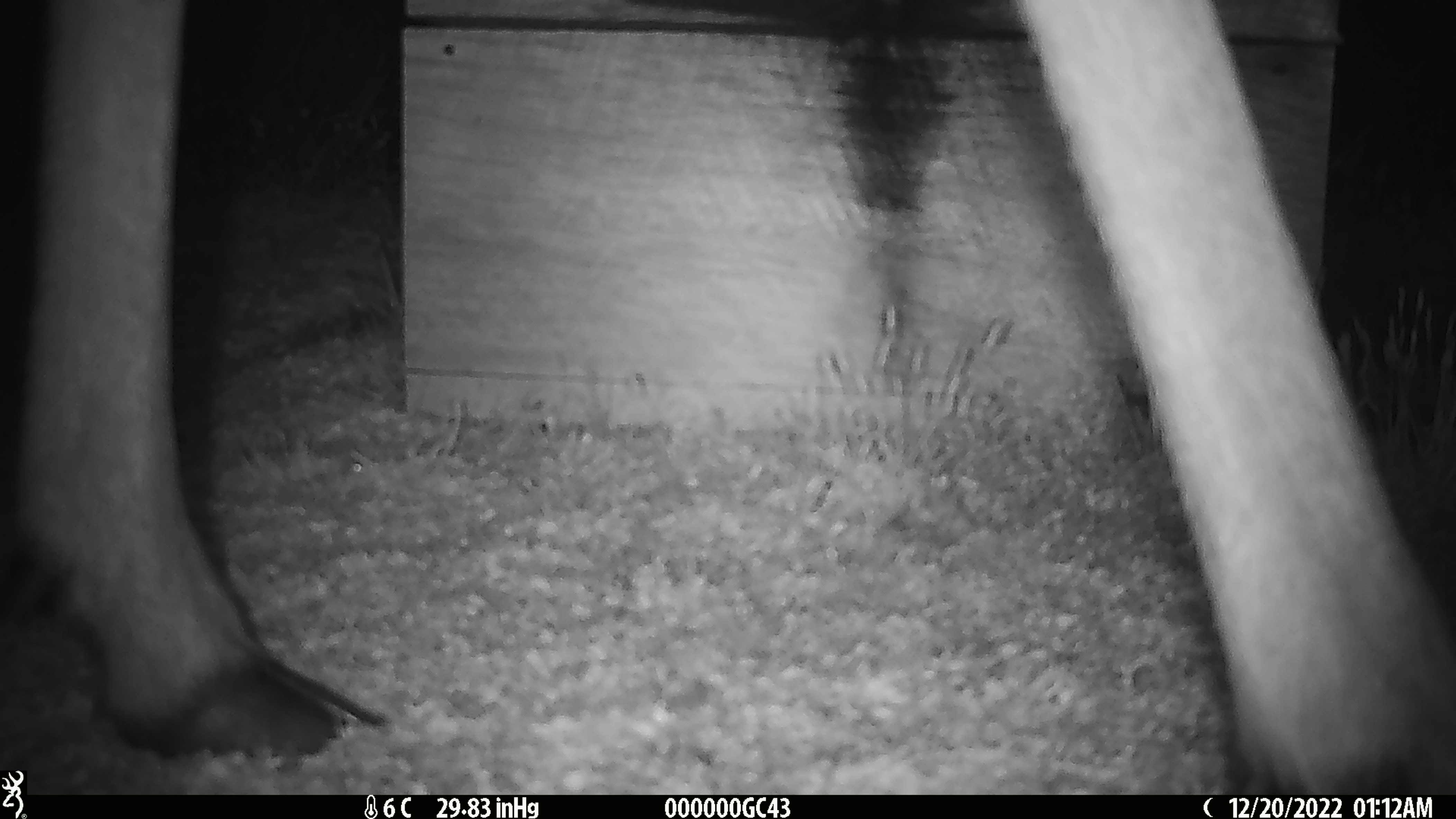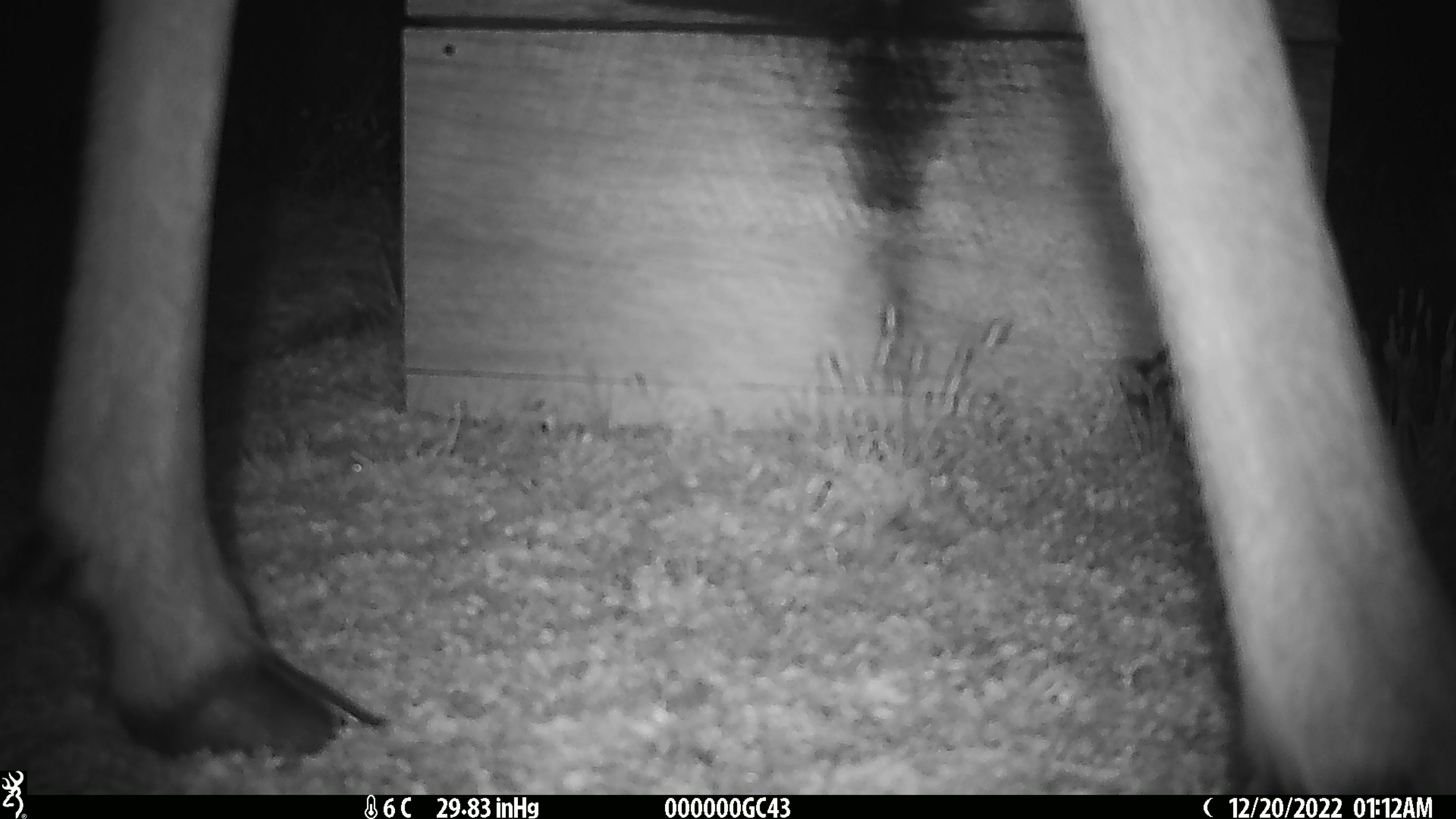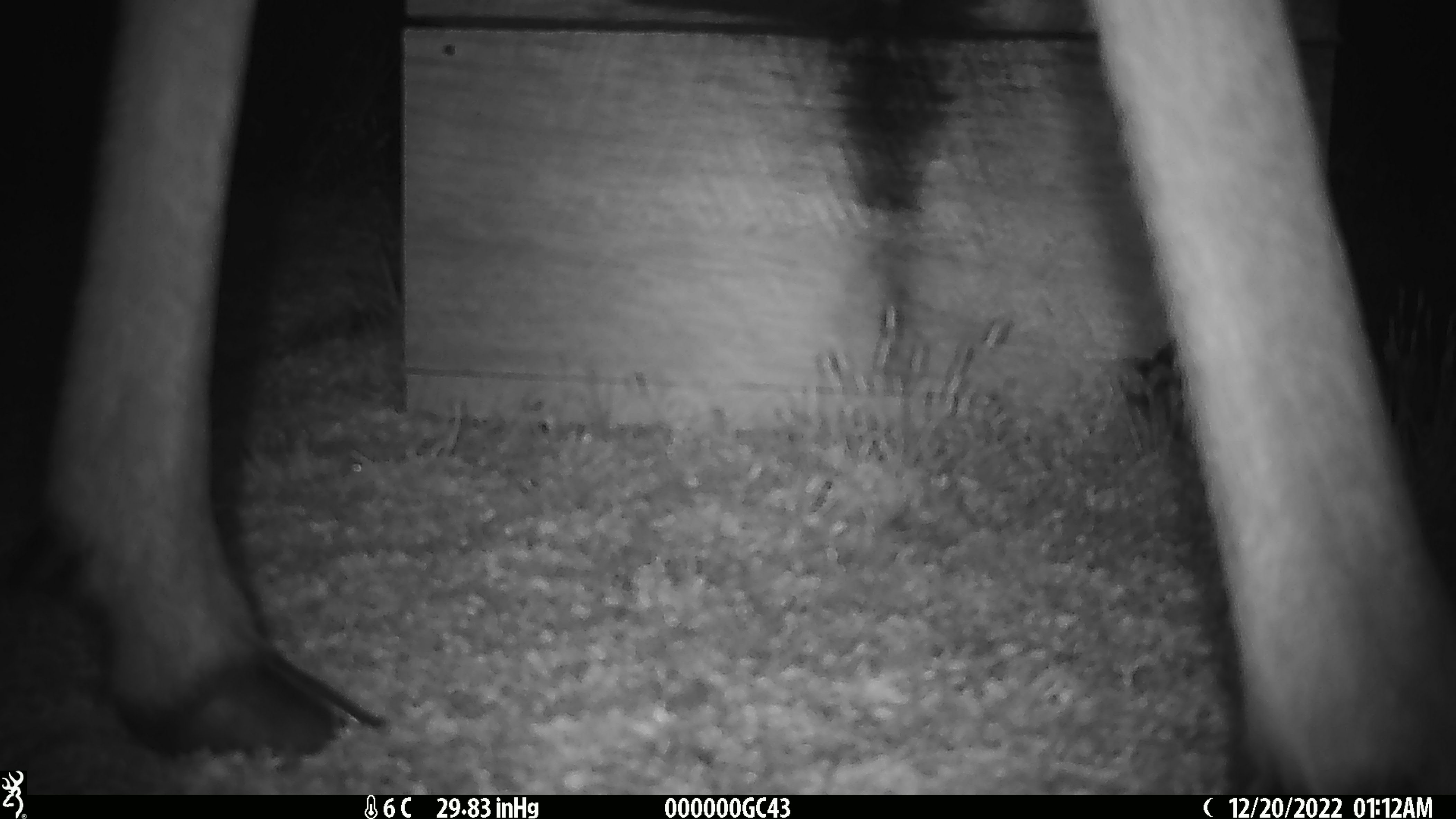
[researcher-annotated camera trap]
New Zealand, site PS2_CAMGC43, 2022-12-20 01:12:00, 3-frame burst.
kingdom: Animalia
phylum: Chordata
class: Mammalia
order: Artiodactyla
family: Cervidae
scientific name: Cervidae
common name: deer